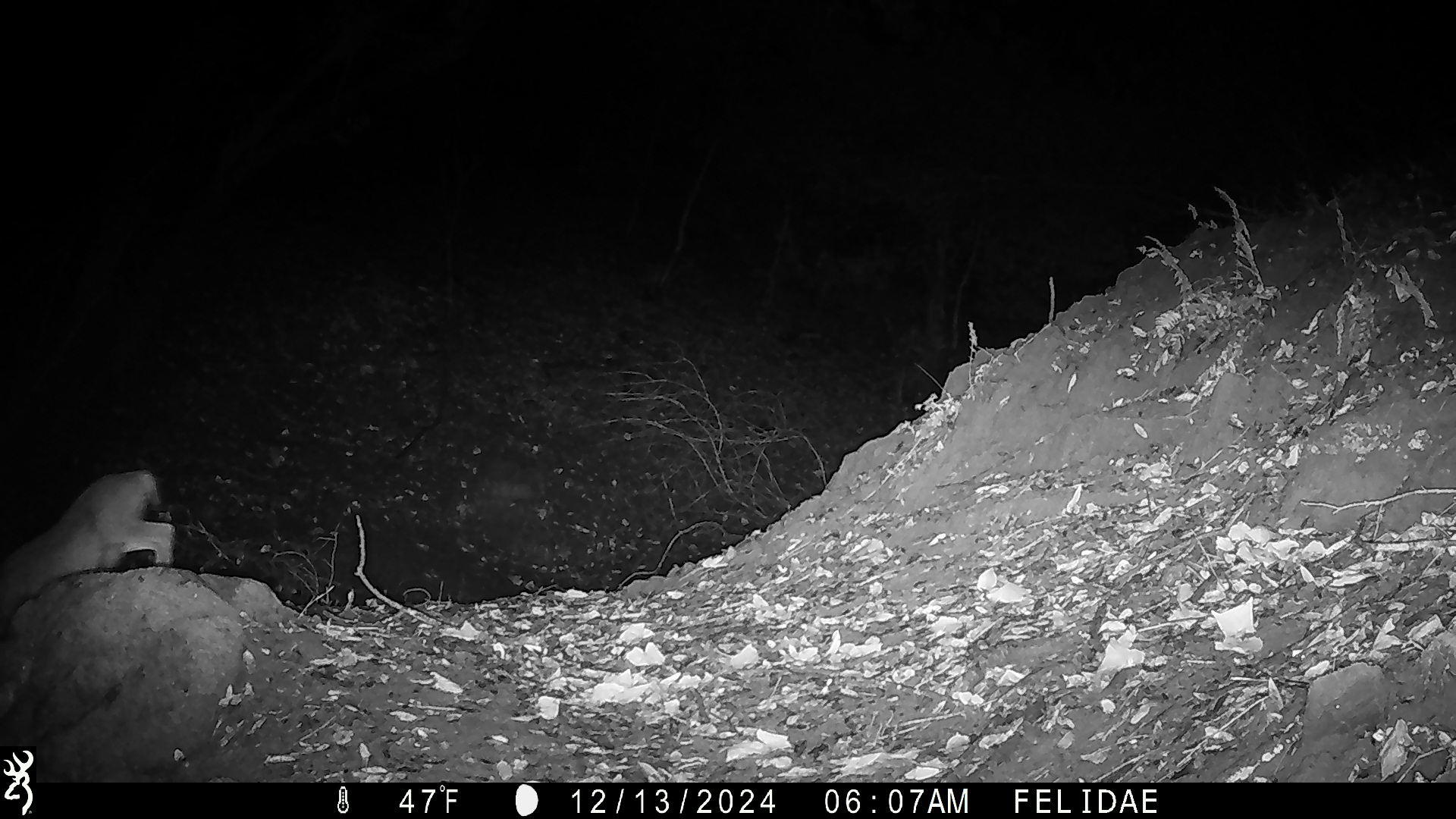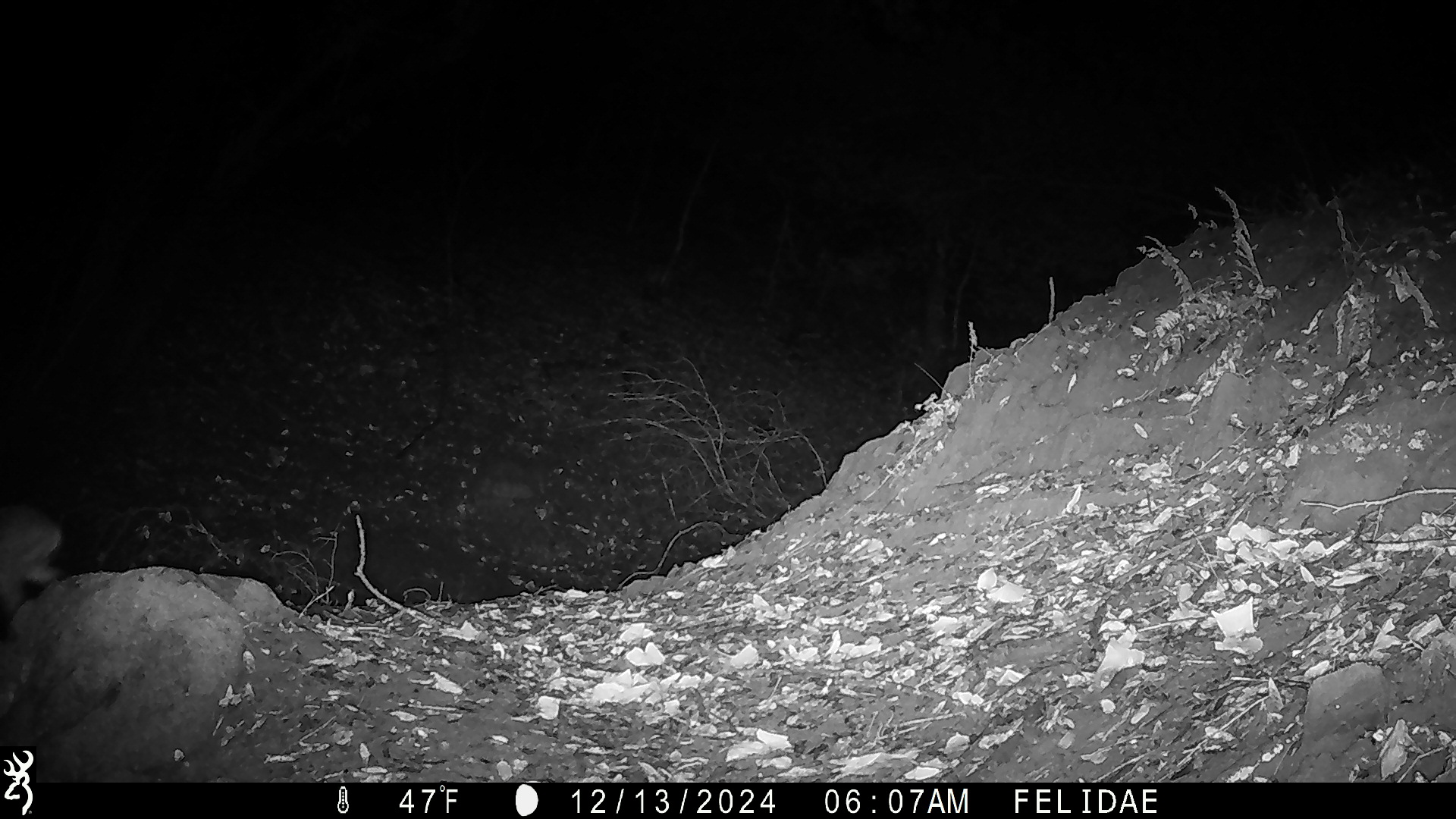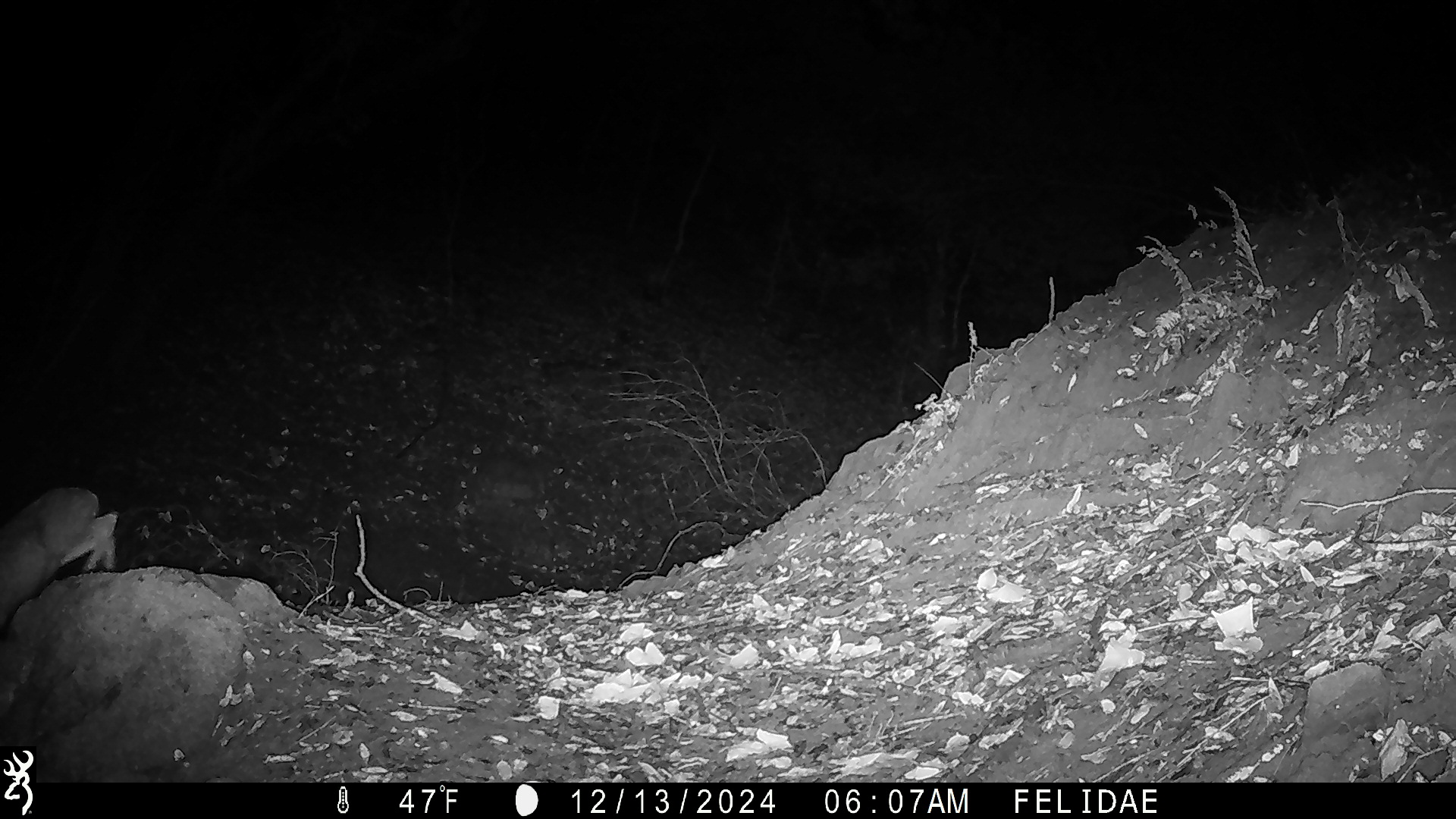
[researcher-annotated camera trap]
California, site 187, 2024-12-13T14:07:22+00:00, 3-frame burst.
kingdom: Animalia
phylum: Chordata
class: Mammalia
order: Artiodactyla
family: Cervidae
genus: Odocoileus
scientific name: Odocoileus hemionus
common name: mule deer